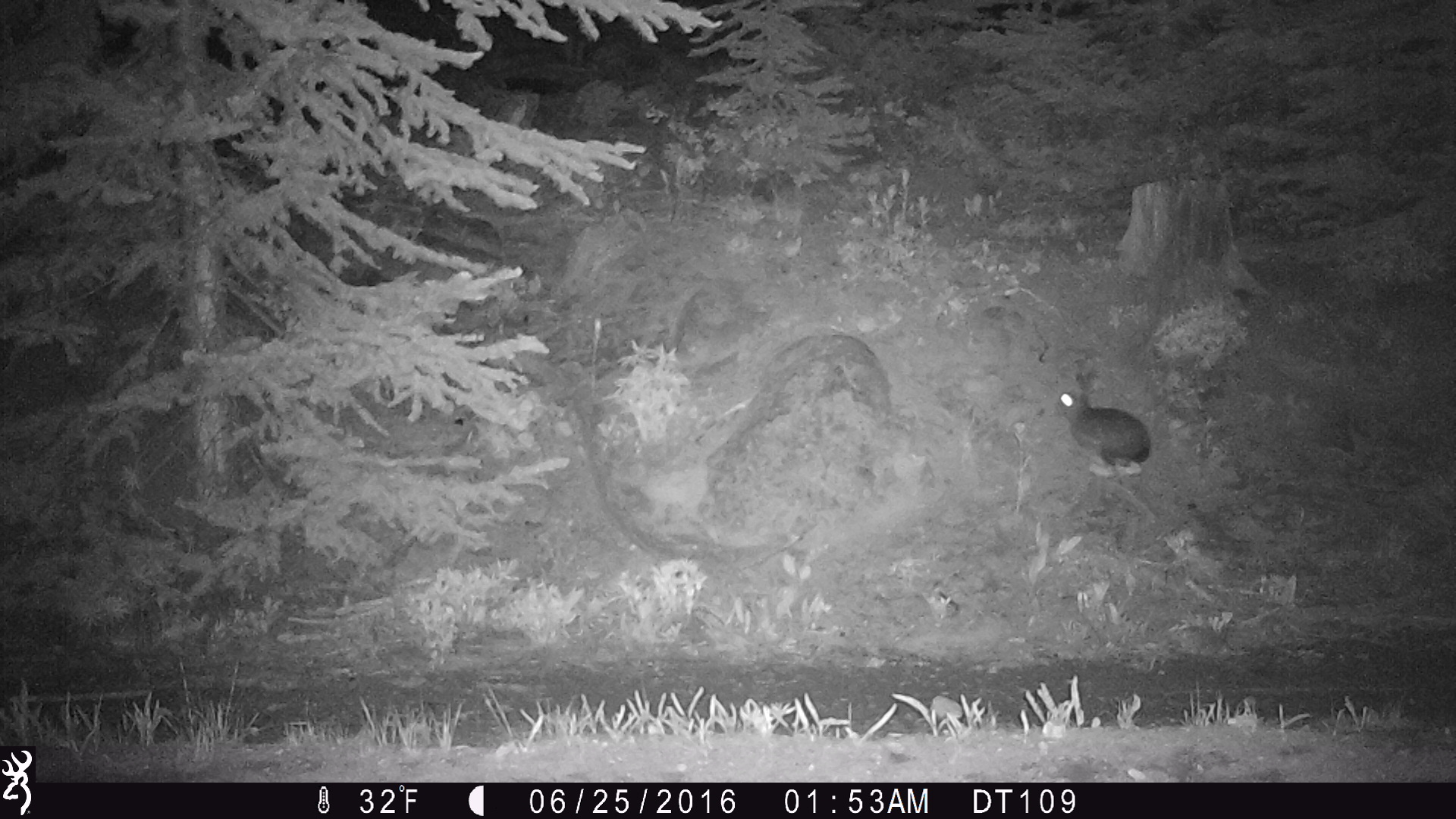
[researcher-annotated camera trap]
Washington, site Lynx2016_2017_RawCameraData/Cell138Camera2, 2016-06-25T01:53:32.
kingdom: Animalia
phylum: Chordata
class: Mammalia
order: Lagomorpha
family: Leporidae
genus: Lepus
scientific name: Lepus americanus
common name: snowshoe hare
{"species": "Lepus americanus (snowshoe hare)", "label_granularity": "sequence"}